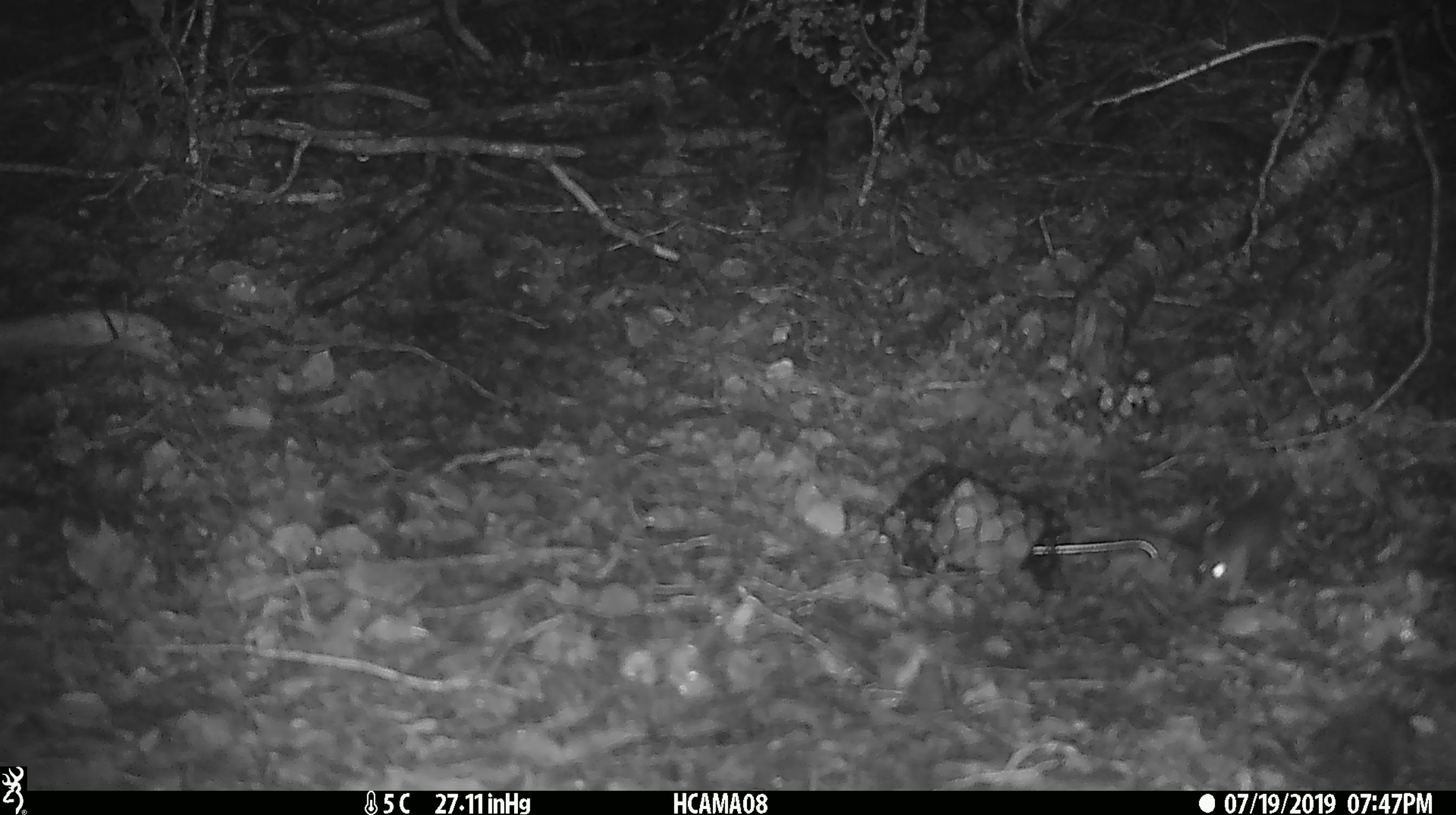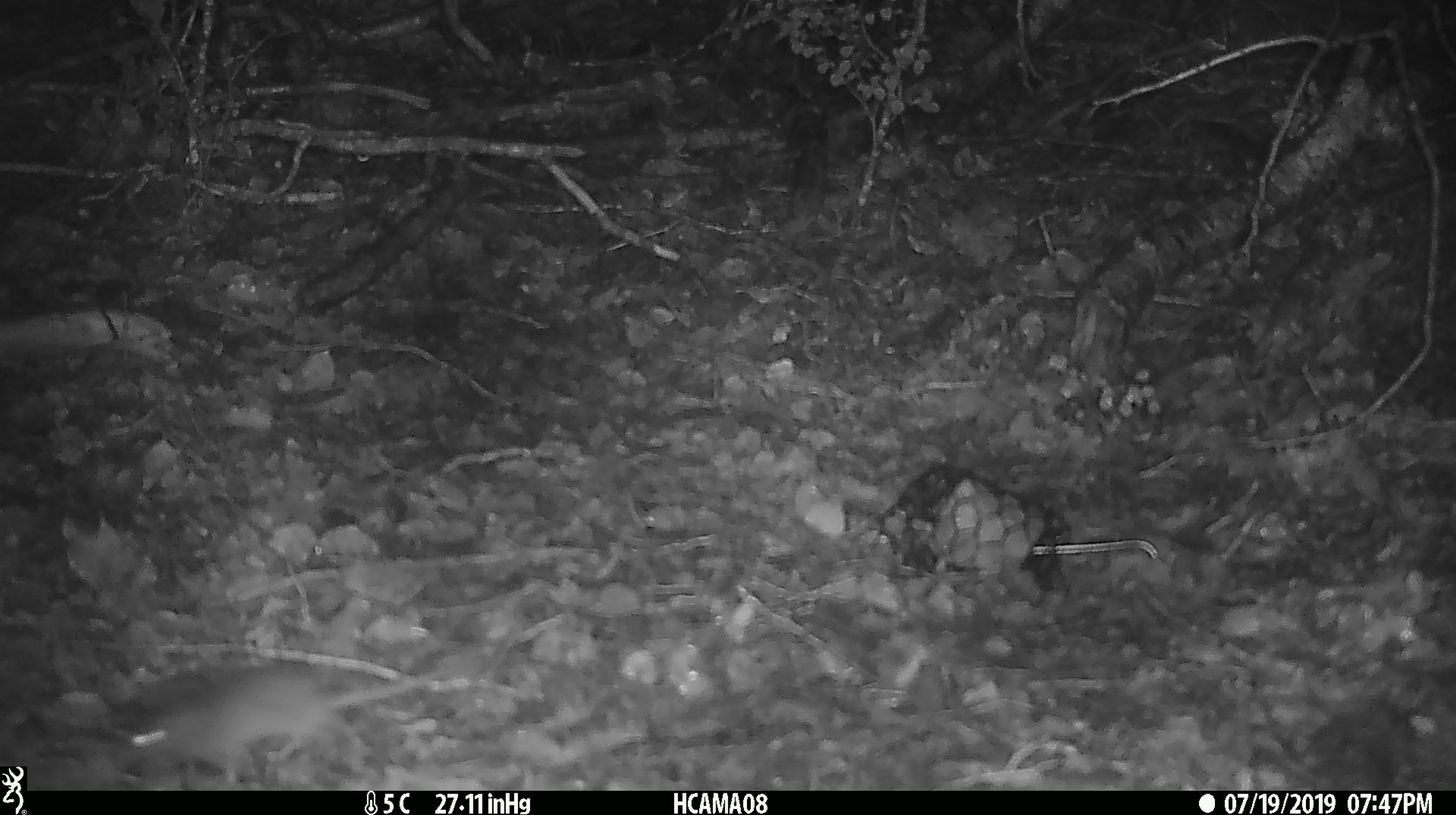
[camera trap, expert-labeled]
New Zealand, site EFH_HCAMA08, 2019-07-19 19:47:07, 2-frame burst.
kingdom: Animalia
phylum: Chordata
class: Mammalia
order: Rodentia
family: Muridae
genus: Mus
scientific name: Mus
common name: mouse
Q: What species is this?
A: Mouse (Mus).